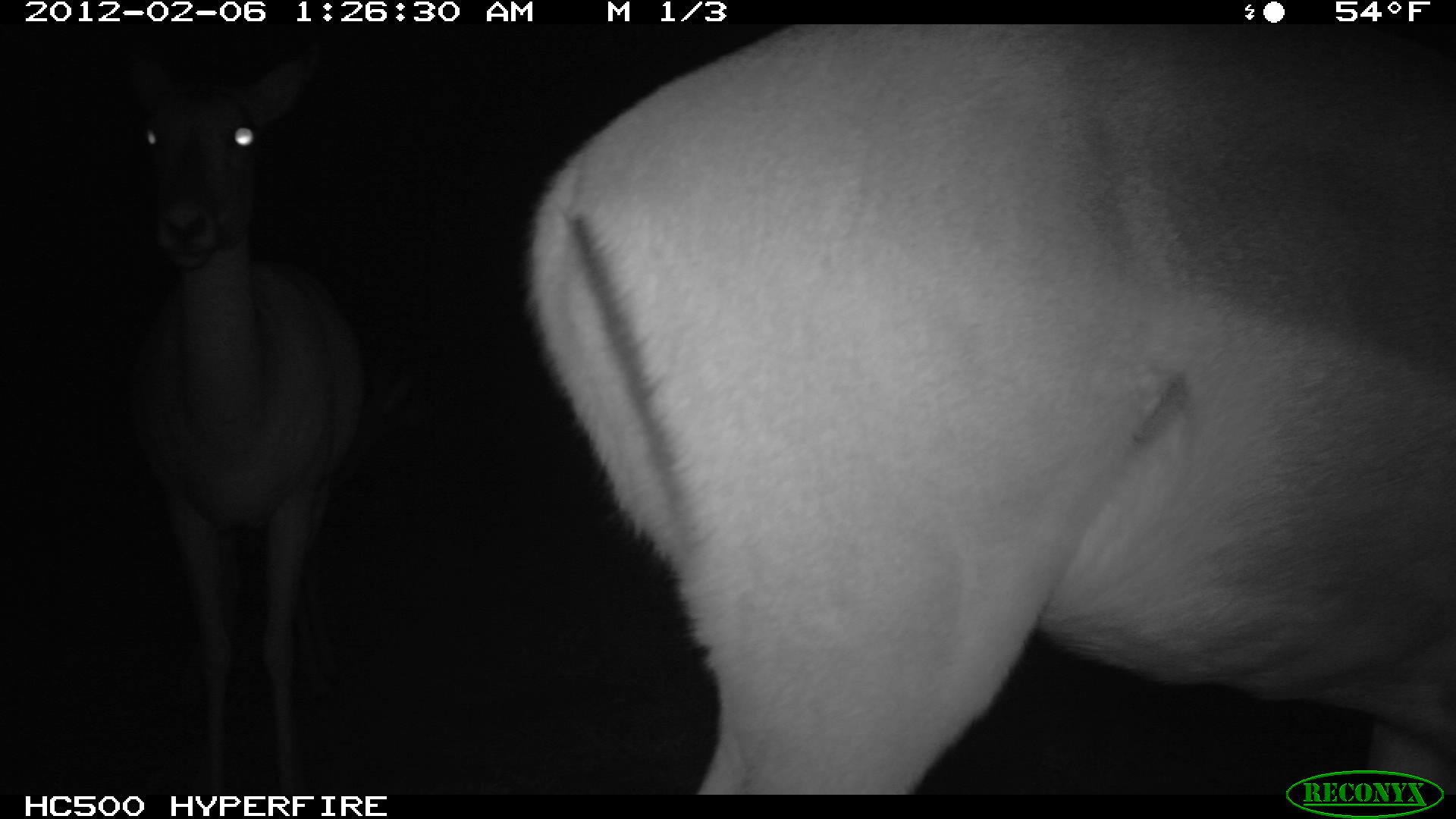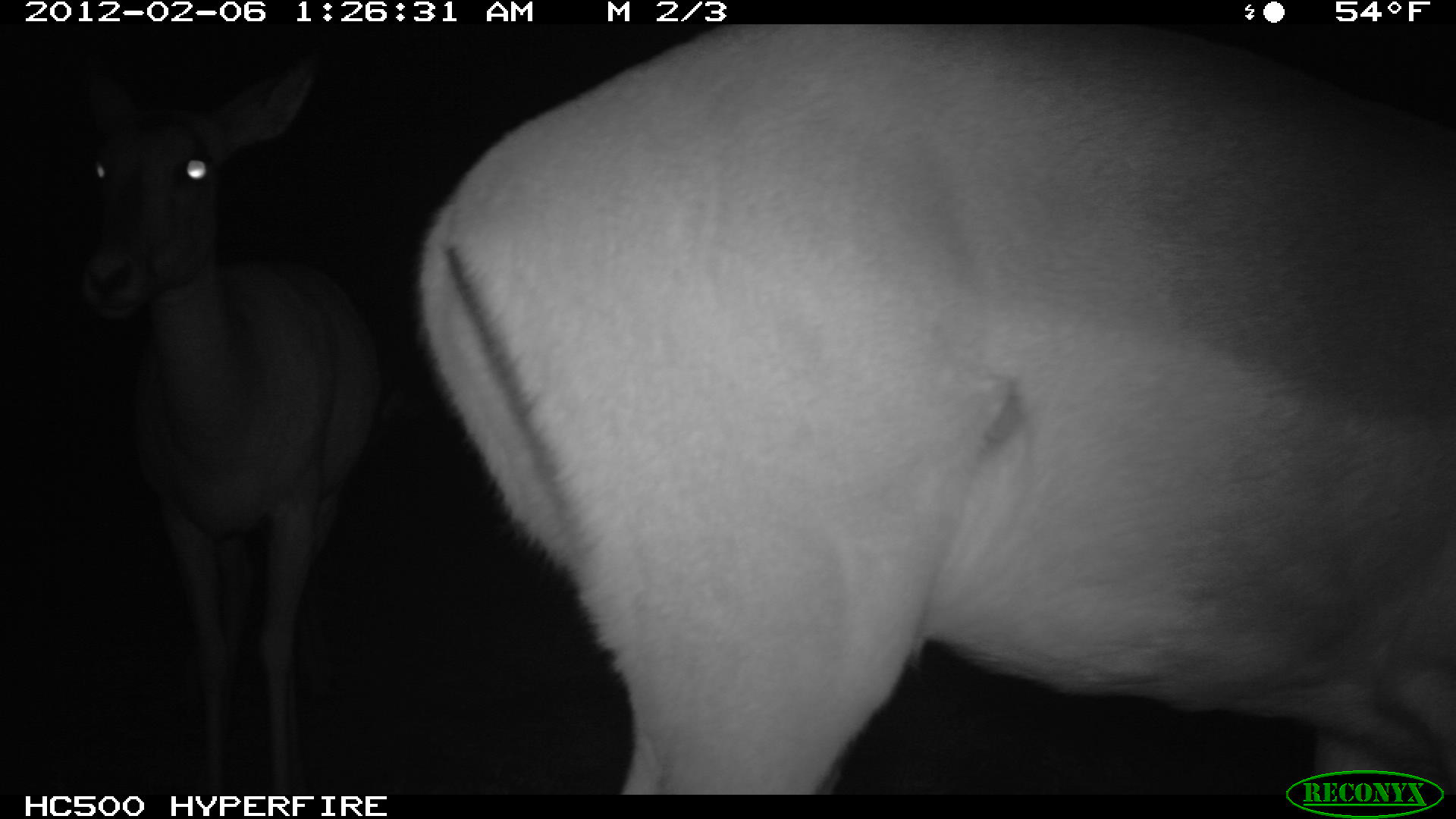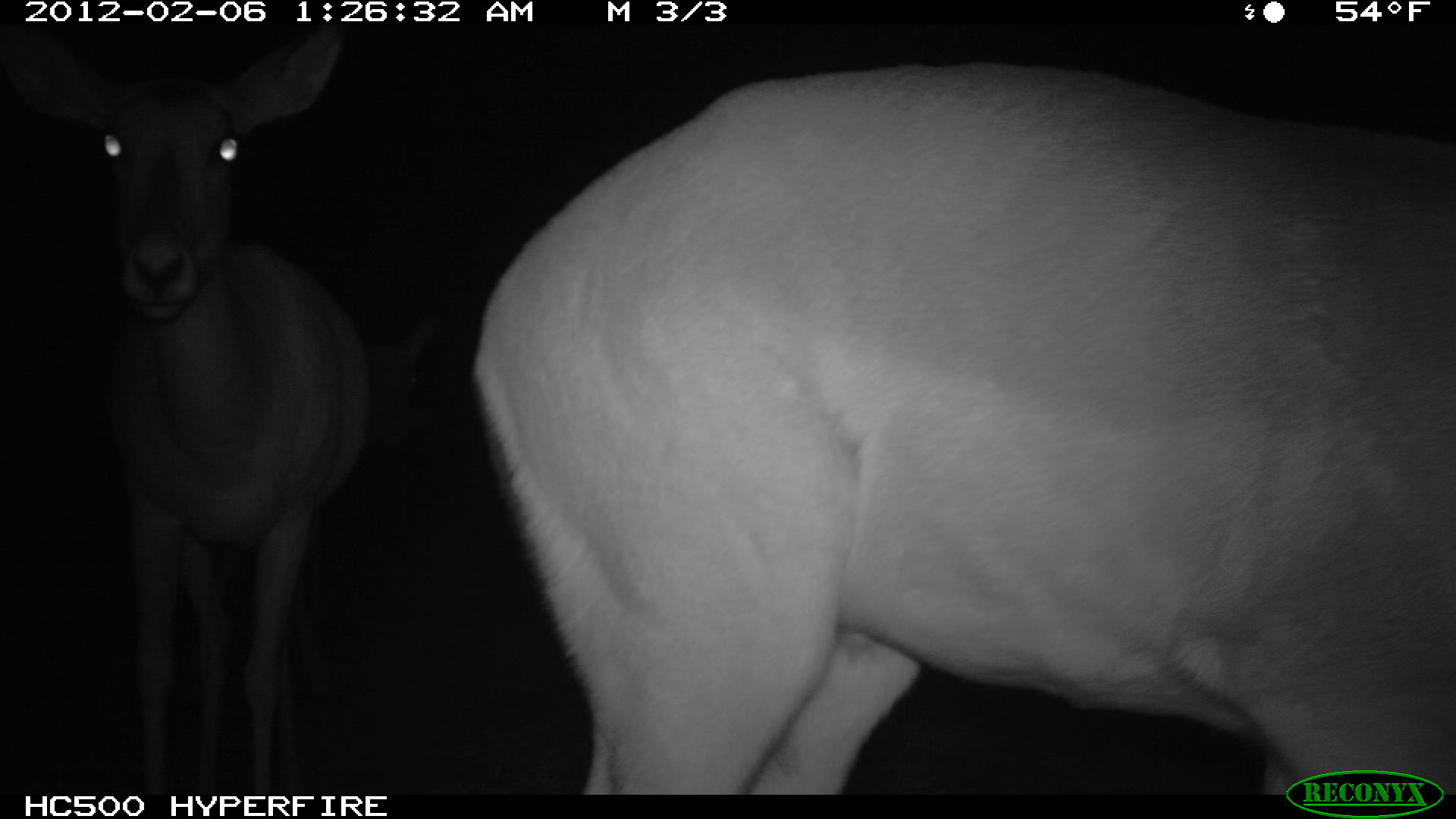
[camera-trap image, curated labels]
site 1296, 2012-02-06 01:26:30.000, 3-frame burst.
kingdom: Animalia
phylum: Chordata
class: Mammalia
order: Artiodactyla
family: Bovidae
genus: Aepyceros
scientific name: Aepyceros melampus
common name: impala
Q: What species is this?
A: Aepyceros melampus (impala).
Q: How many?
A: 2.